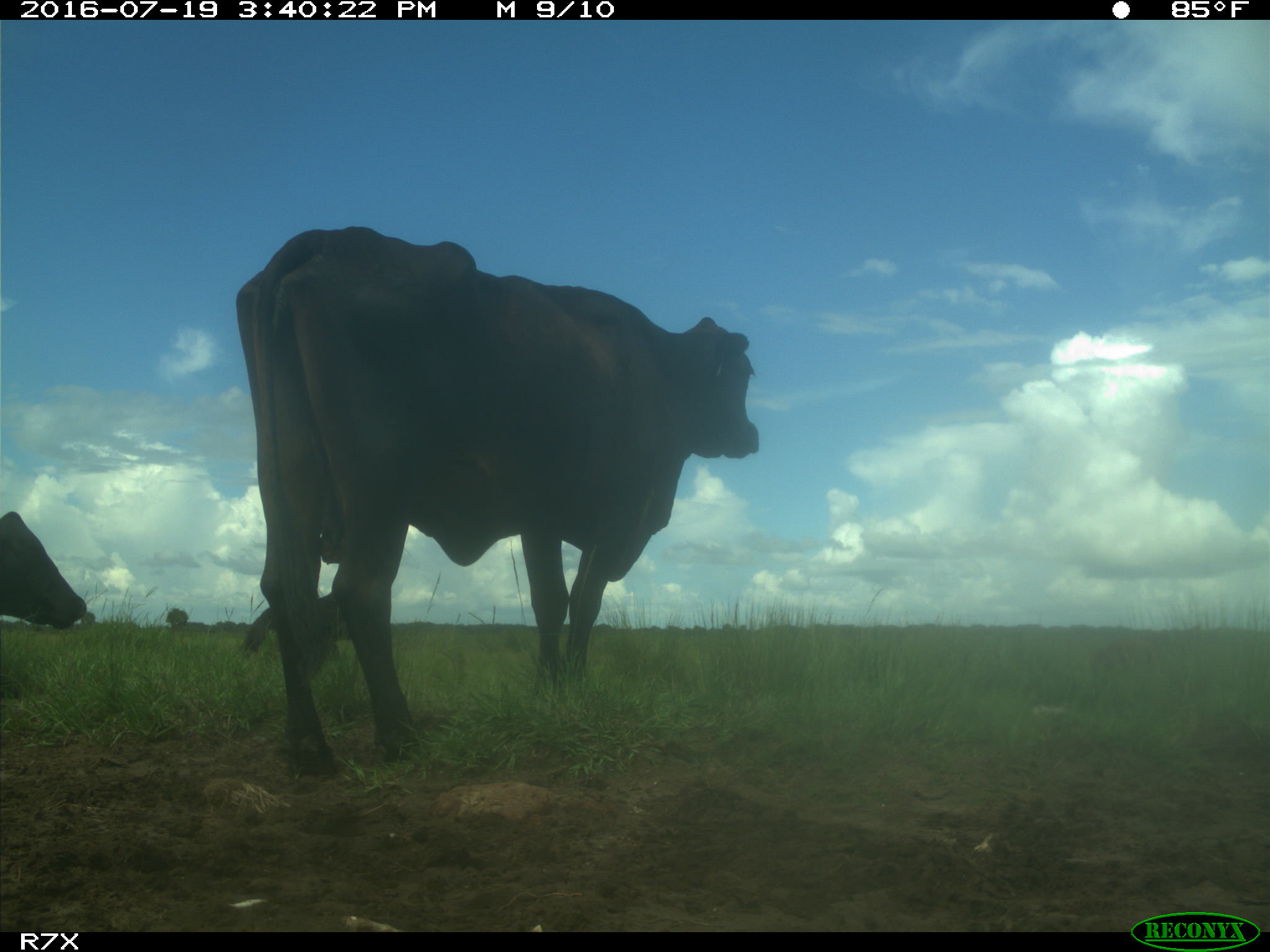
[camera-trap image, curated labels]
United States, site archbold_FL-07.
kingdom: Animalia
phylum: Chordata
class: Mammalia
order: Artiodactyla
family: Bovidae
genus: Bos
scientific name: Bos taurus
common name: domestic cow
Bos taurus (domestic cow).